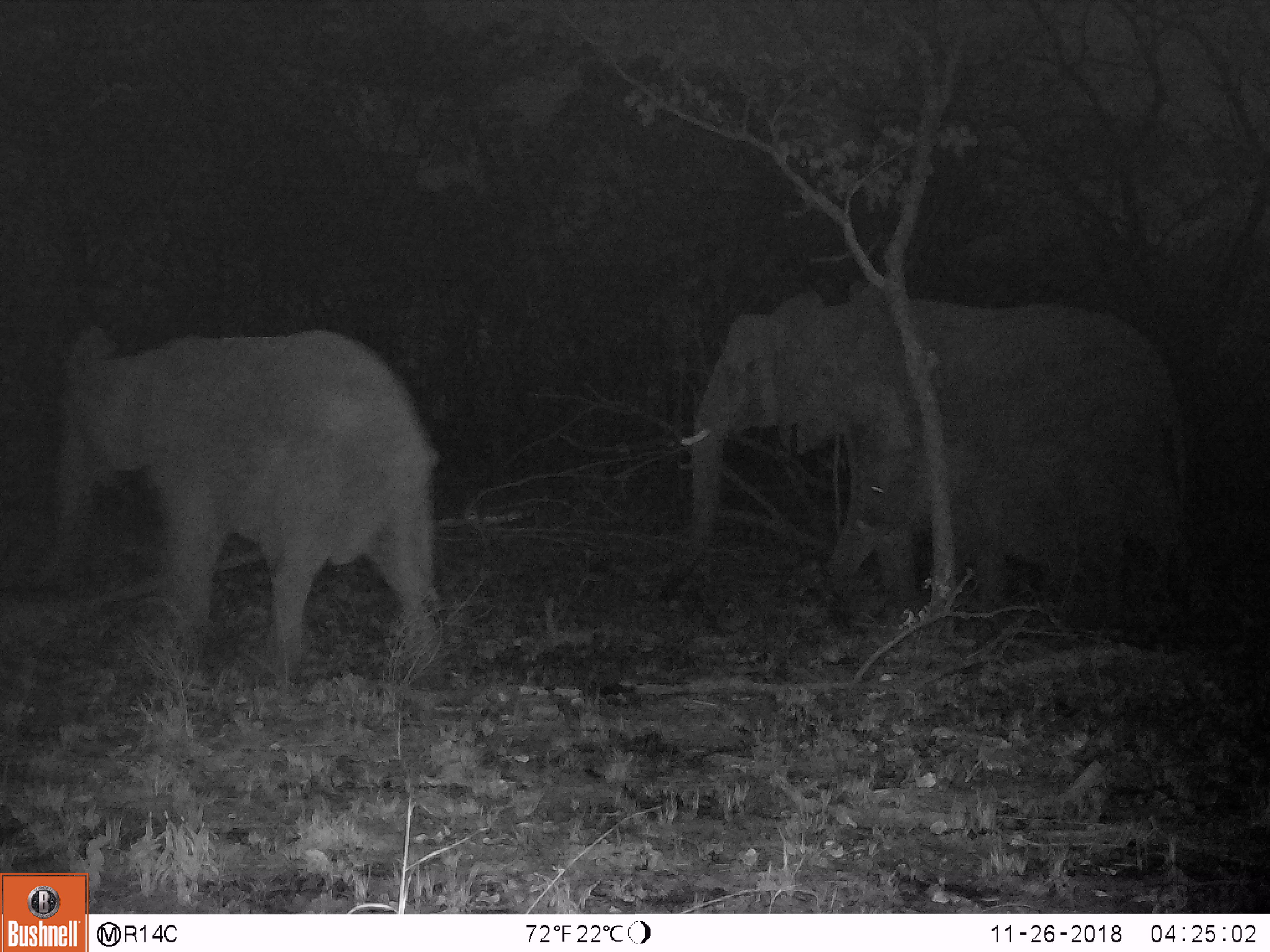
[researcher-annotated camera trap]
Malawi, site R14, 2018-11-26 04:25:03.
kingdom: Animalia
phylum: Chordata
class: Mammalia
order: Proboscidea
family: Elephantidae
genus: Loxodonta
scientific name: Loxodonta africana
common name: african savanna elephant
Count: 3.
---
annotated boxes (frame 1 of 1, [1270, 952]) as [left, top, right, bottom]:
african savanna elephant: [25, 316, 455, 677]; [685, 288, 1202, 431]; [835, 438, 1192, 638]